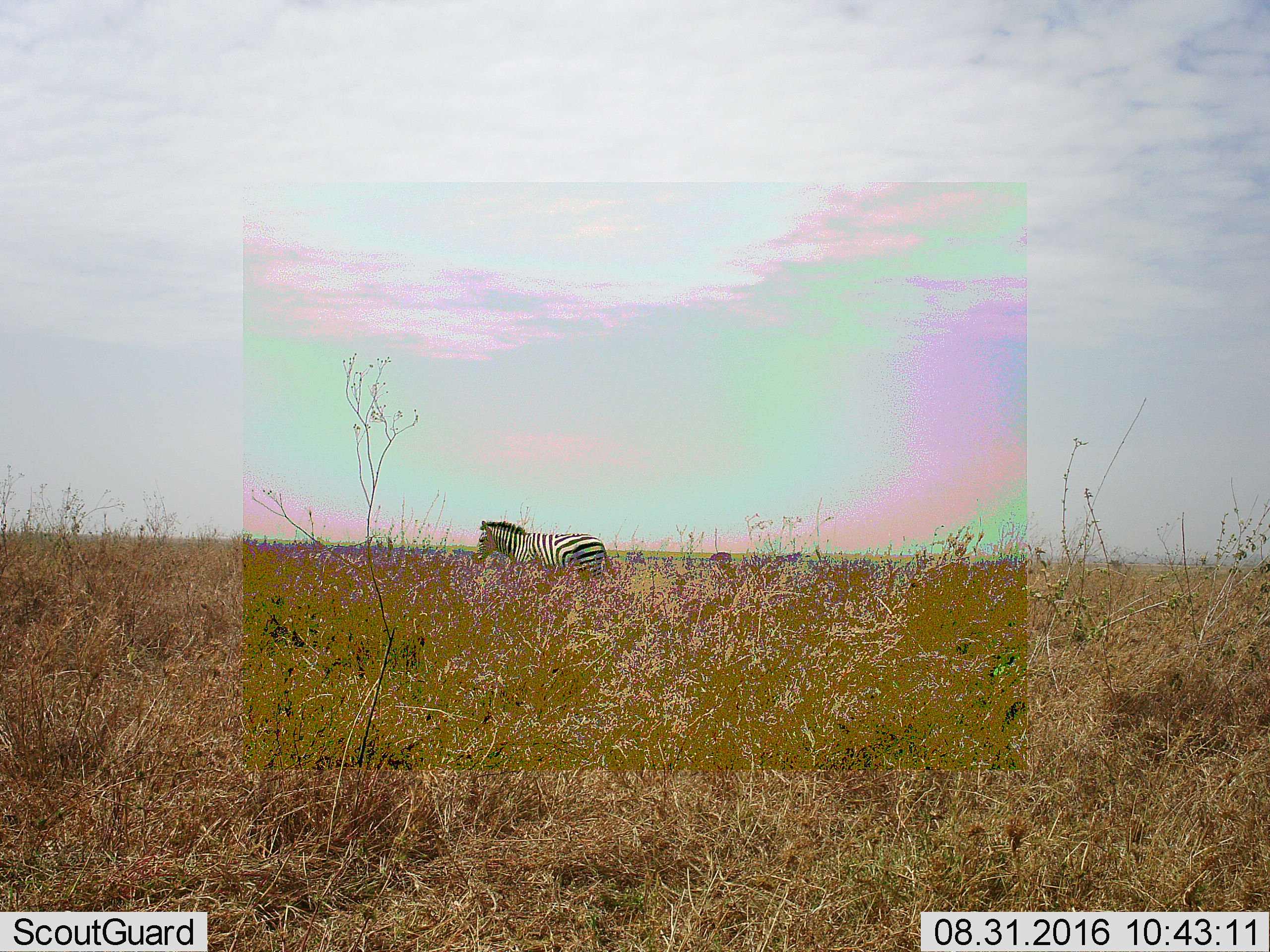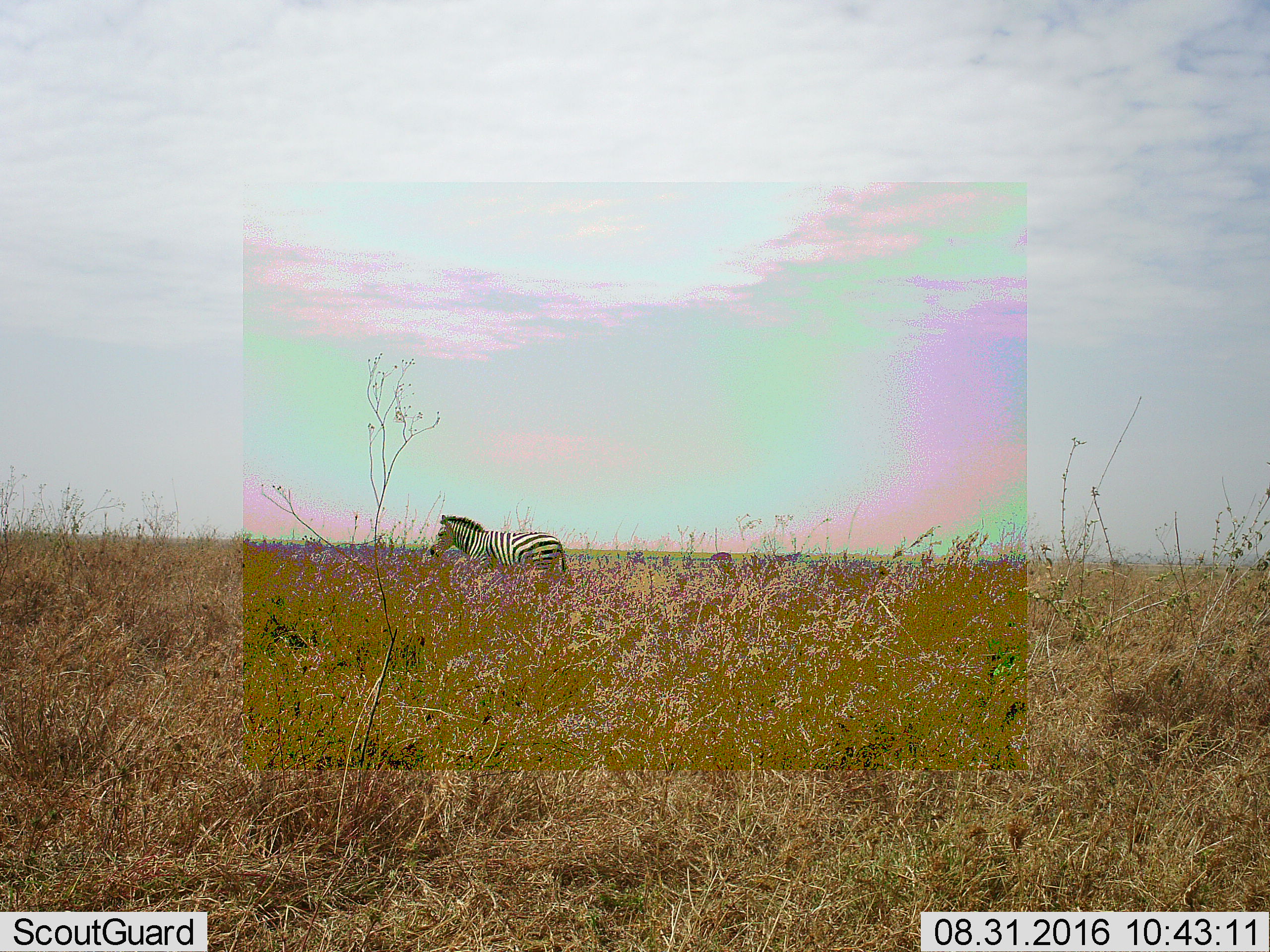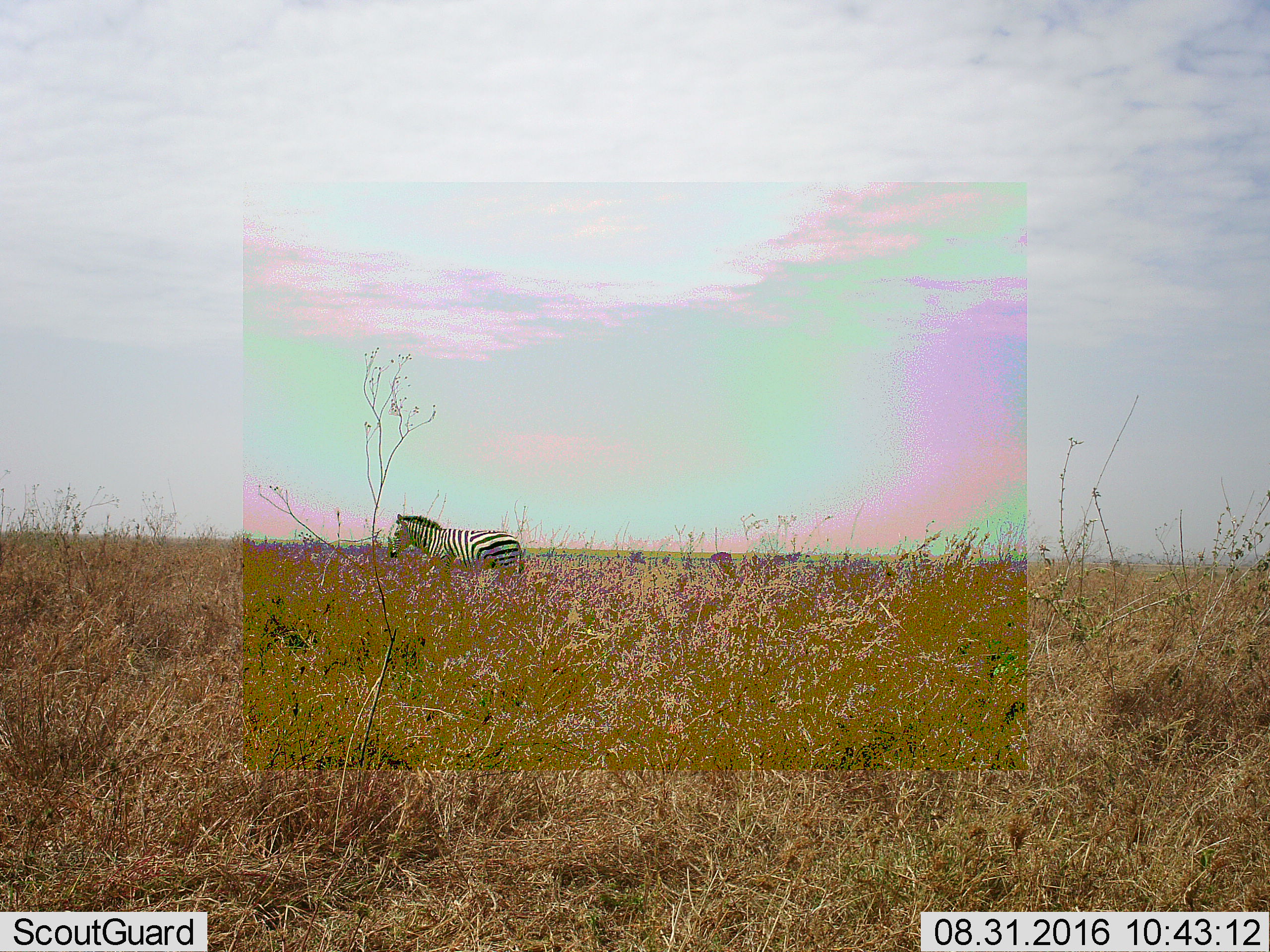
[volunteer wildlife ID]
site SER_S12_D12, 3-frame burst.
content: unidentified animal